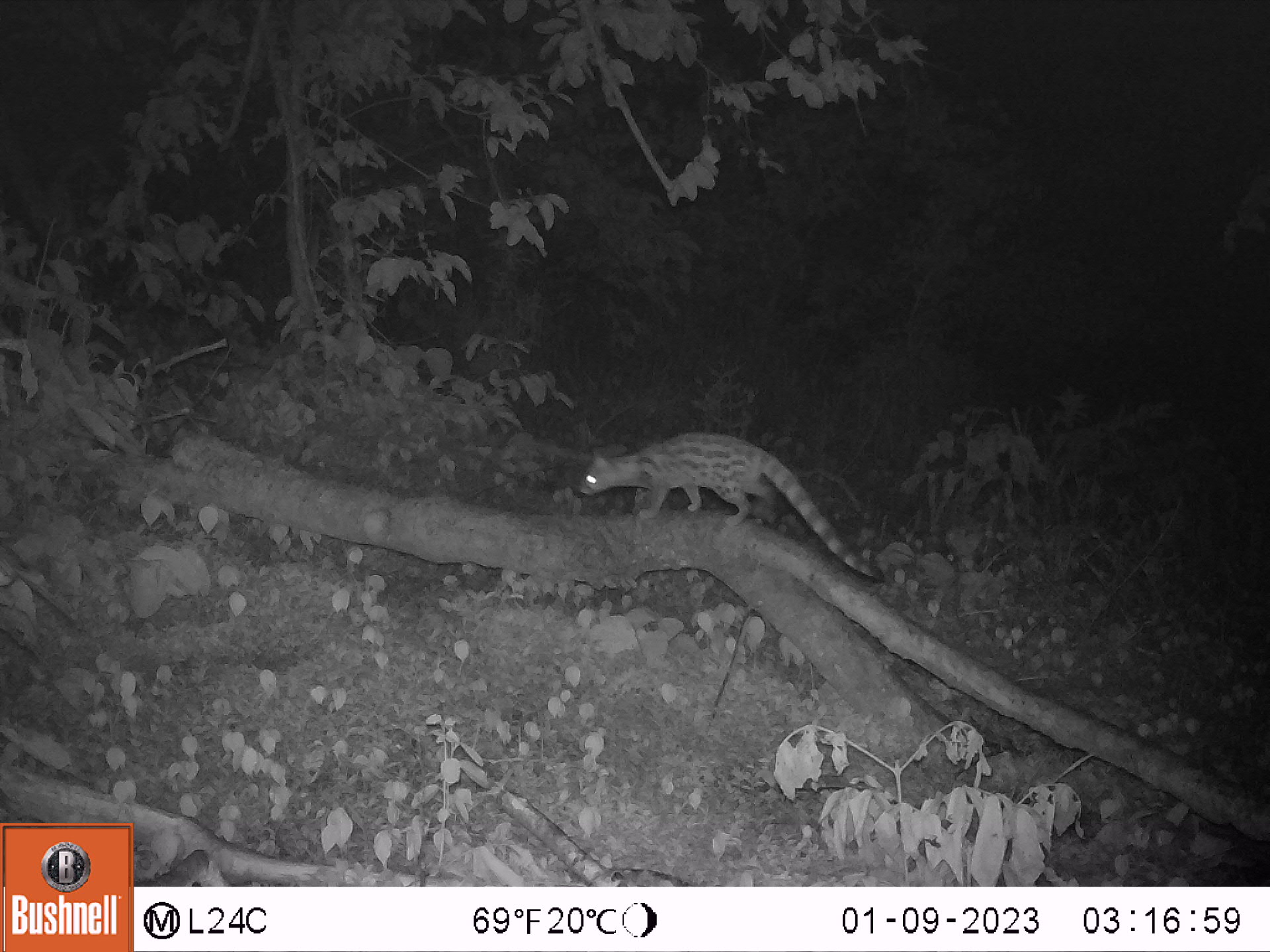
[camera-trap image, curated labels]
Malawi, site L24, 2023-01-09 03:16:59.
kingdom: Animalia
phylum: Chordata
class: Mammalia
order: Carnivora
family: Viverridae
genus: Genetta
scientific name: Genetta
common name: genet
Genet (Genetta), count 1.